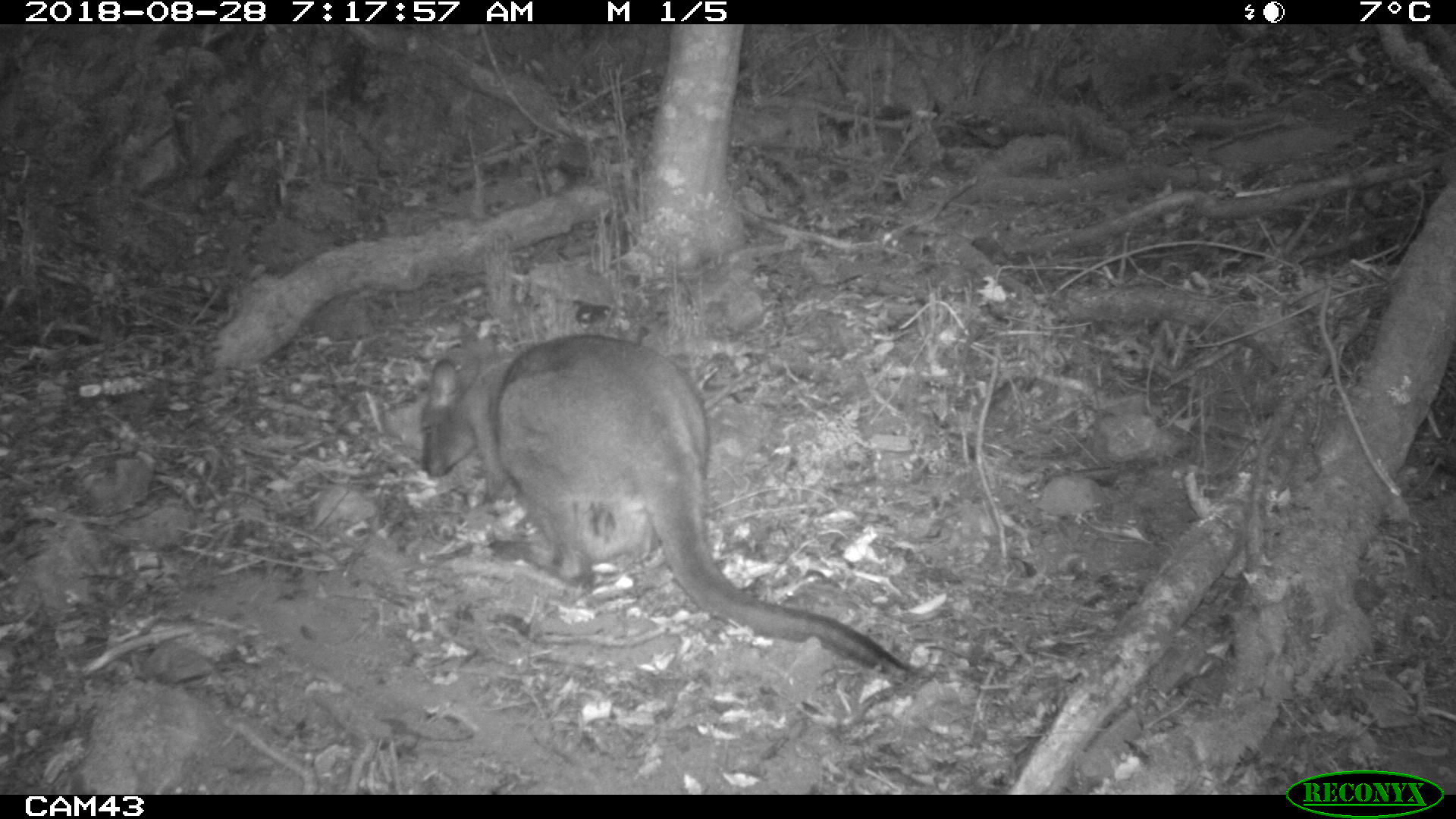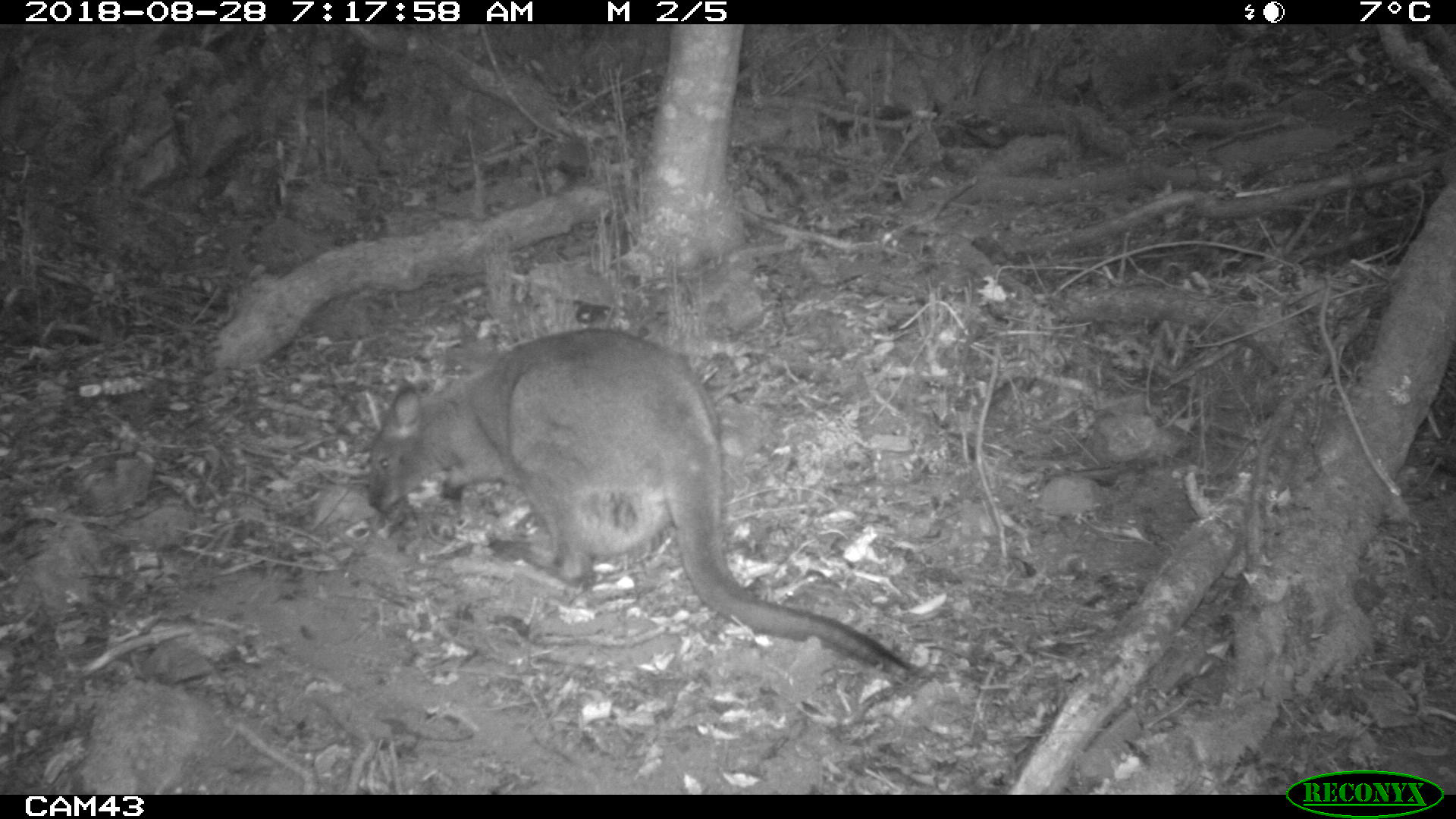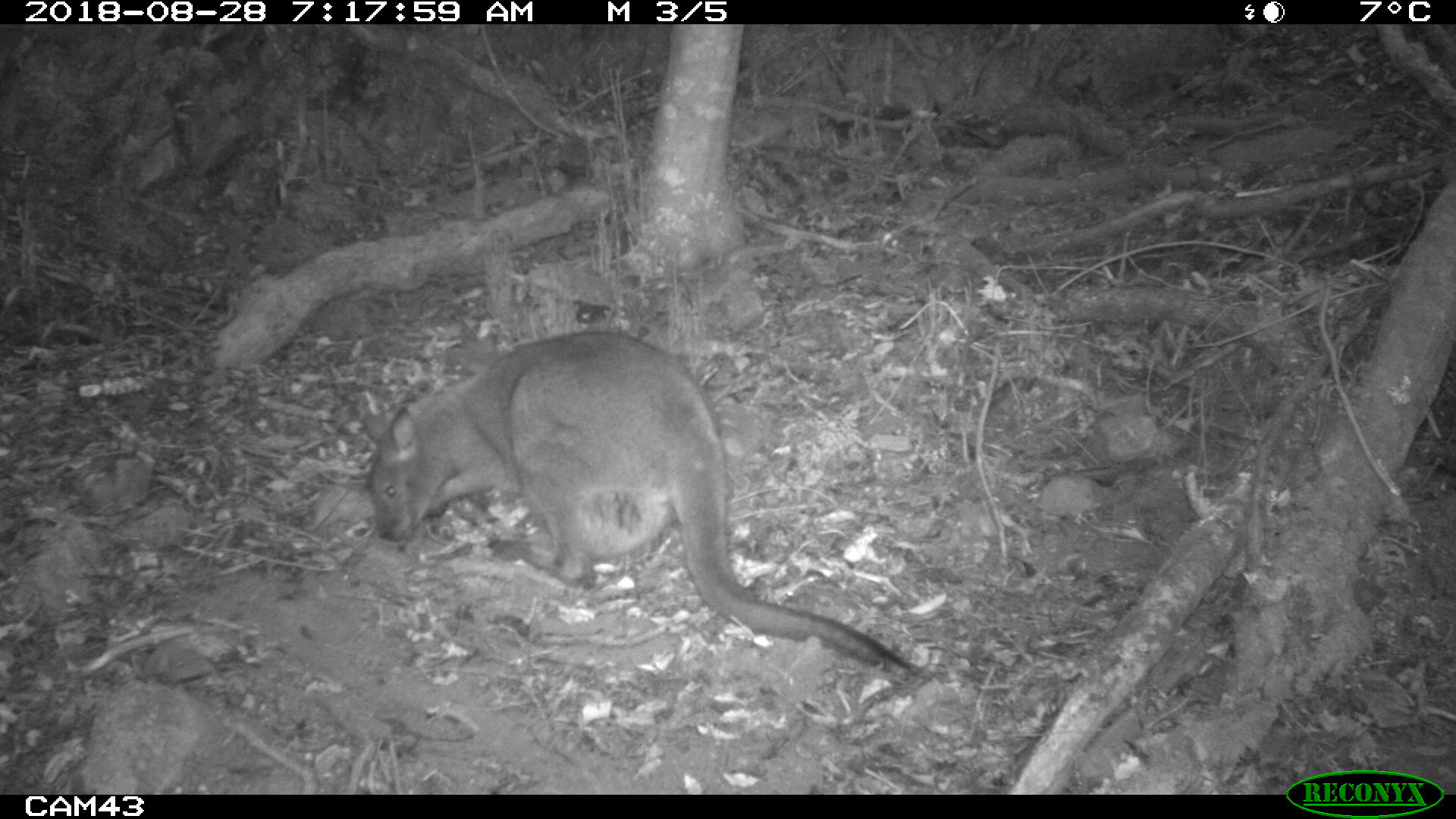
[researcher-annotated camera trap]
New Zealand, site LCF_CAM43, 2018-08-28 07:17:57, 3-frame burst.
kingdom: Animalia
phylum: Chordata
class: Mammalia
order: Diprotodontia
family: Macropodidae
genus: Notamacropus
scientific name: Notamacropus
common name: wallaby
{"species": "wallaby (Notamacropus)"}